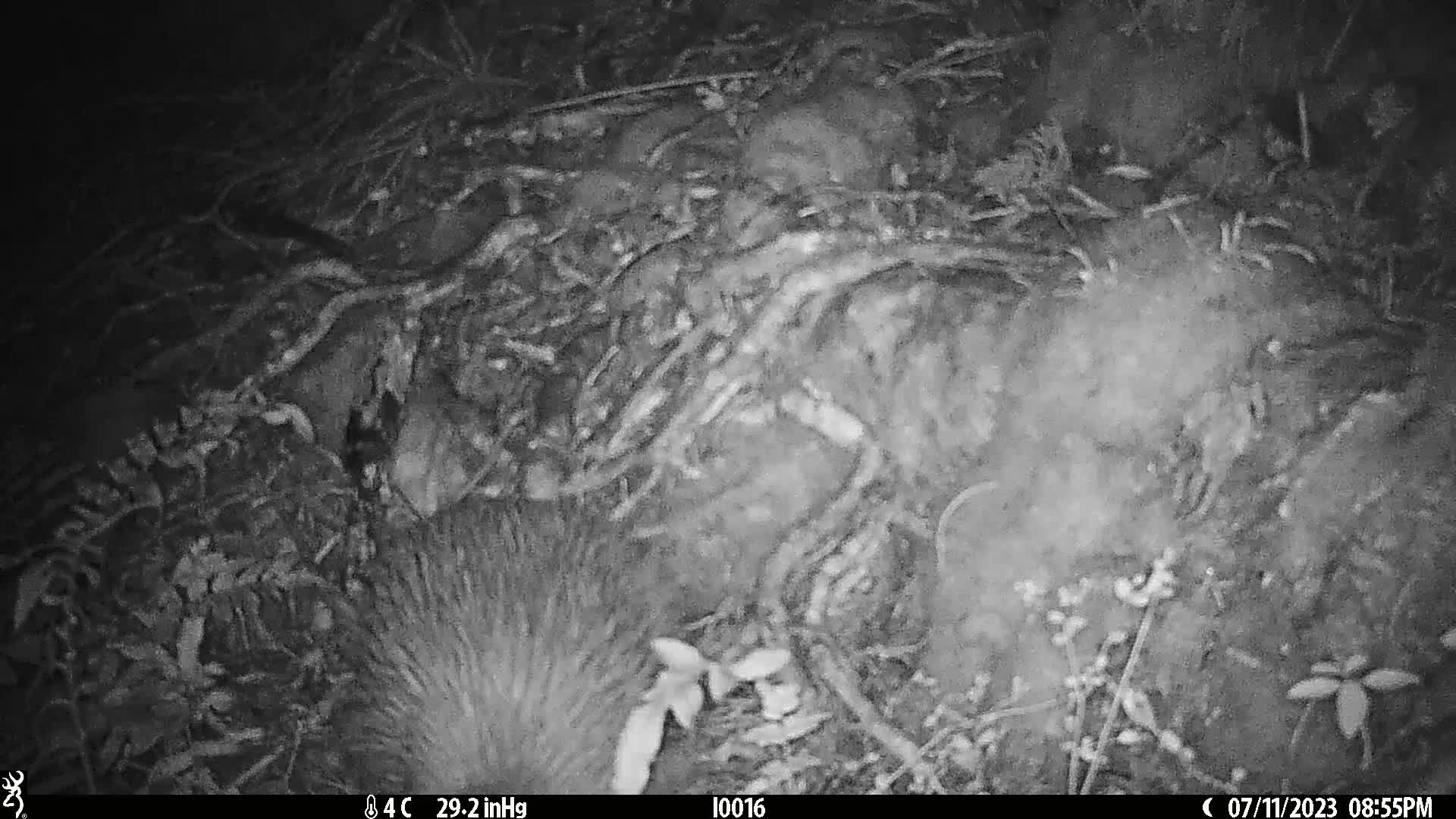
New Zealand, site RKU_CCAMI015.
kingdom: Animalia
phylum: Chordata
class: Aves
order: Apterygiformes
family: Apterygidae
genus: Apteryx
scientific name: Apteryx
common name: kiwi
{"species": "kiwi (Apteryx)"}